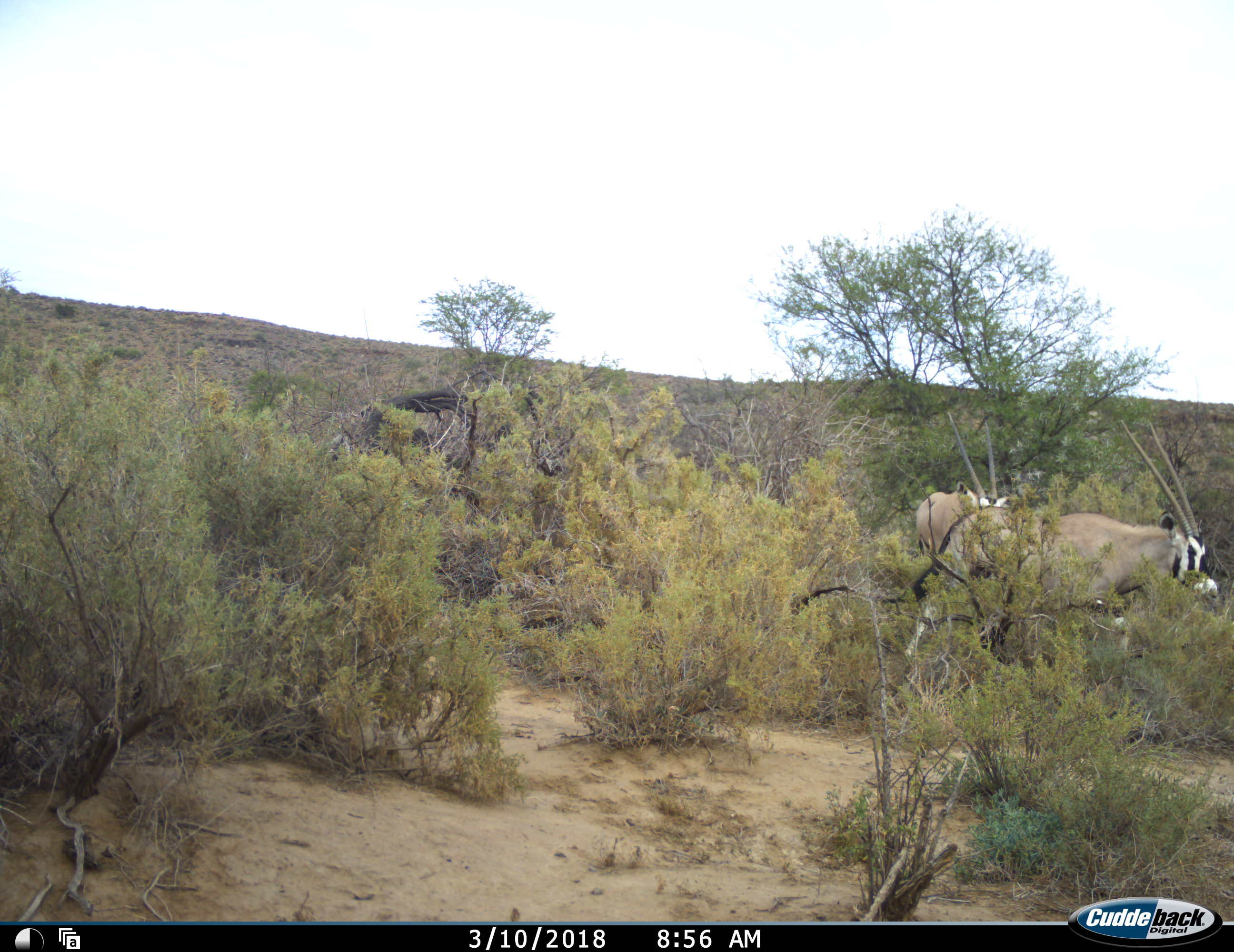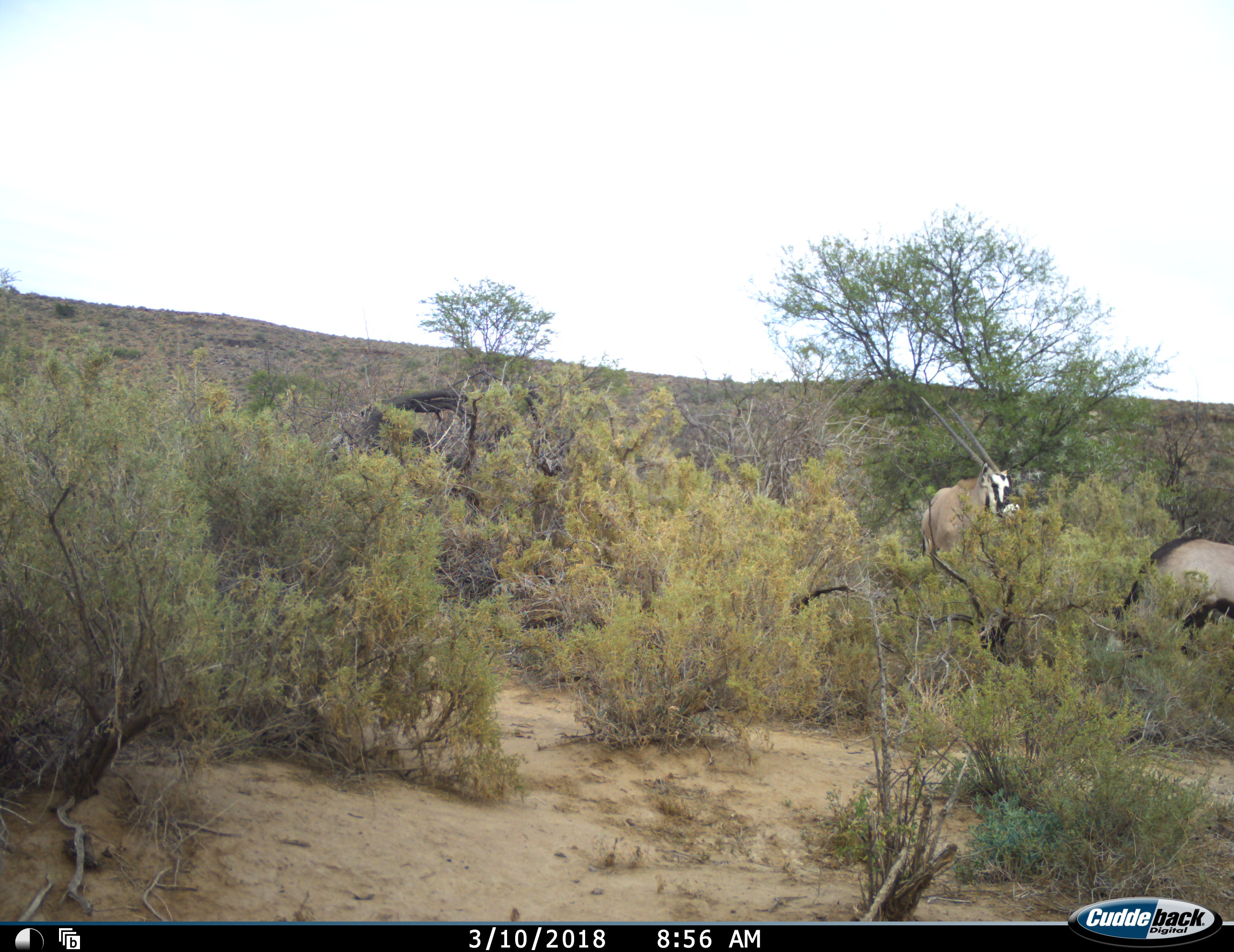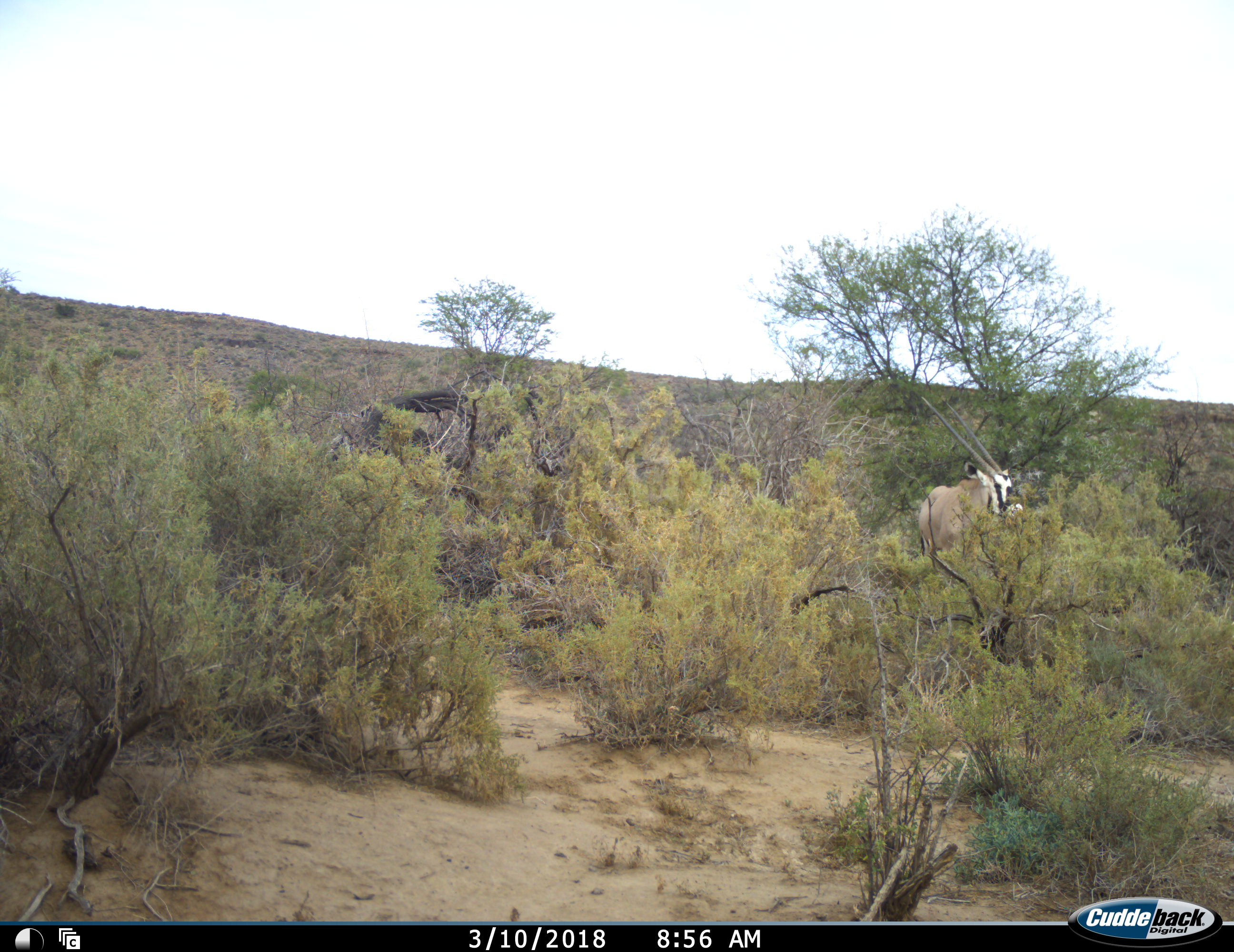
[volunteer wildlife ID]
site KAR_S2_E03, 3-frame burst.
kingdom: Animalia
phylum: Chordata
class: Mammalia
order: Artiodactyla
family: Bovidae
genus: Oryx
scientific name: Oryx gazella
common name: gemsbok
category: oryx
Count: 2.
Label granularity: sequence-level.